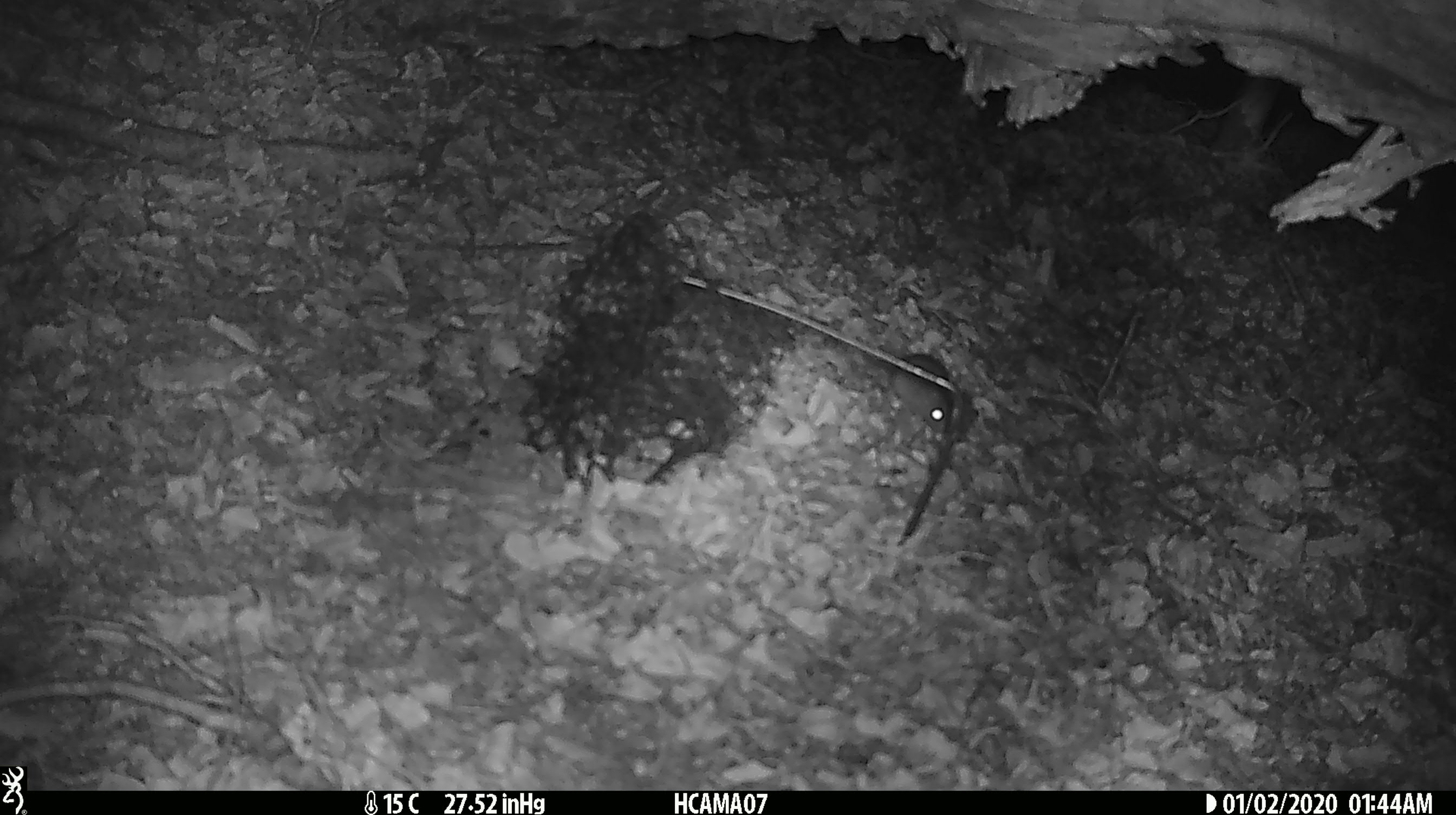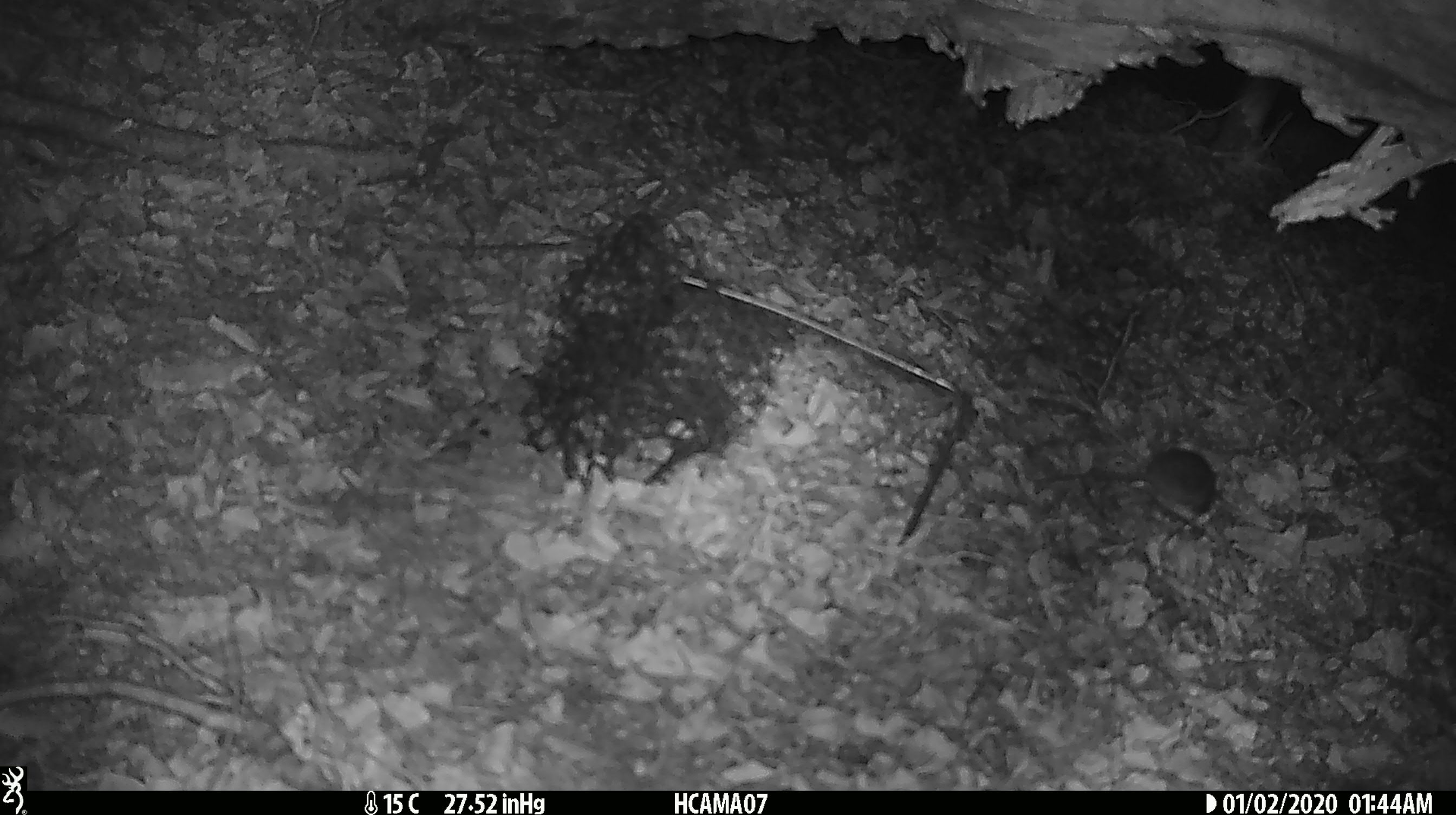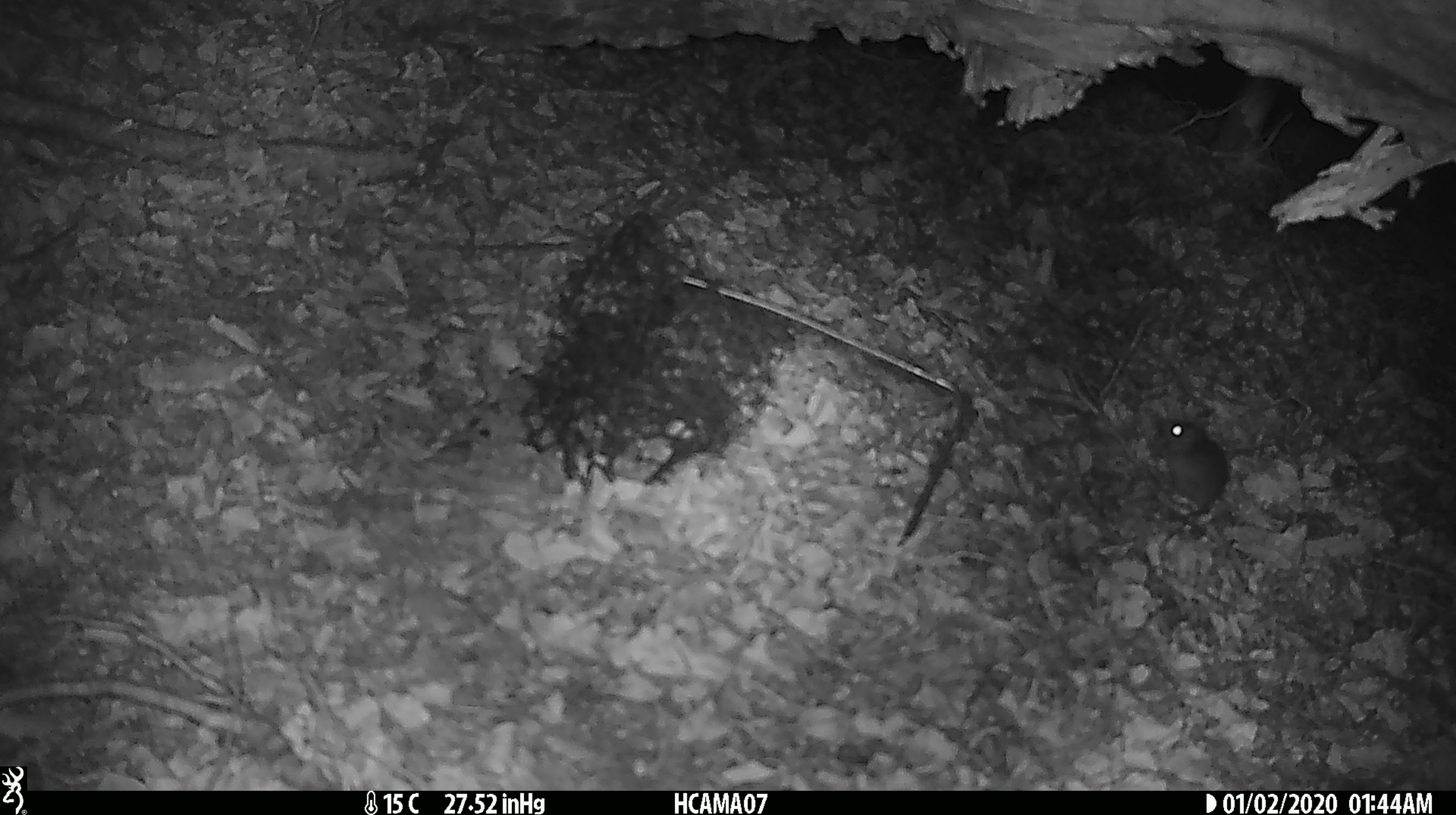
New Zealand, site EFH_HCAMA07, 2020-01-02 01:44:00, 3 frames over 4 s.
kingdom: Animalia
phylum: Chordata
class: Mammalia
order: Rodentia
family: Muridae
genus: Mus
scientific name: Mus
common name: mouse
Mouse (Mus).